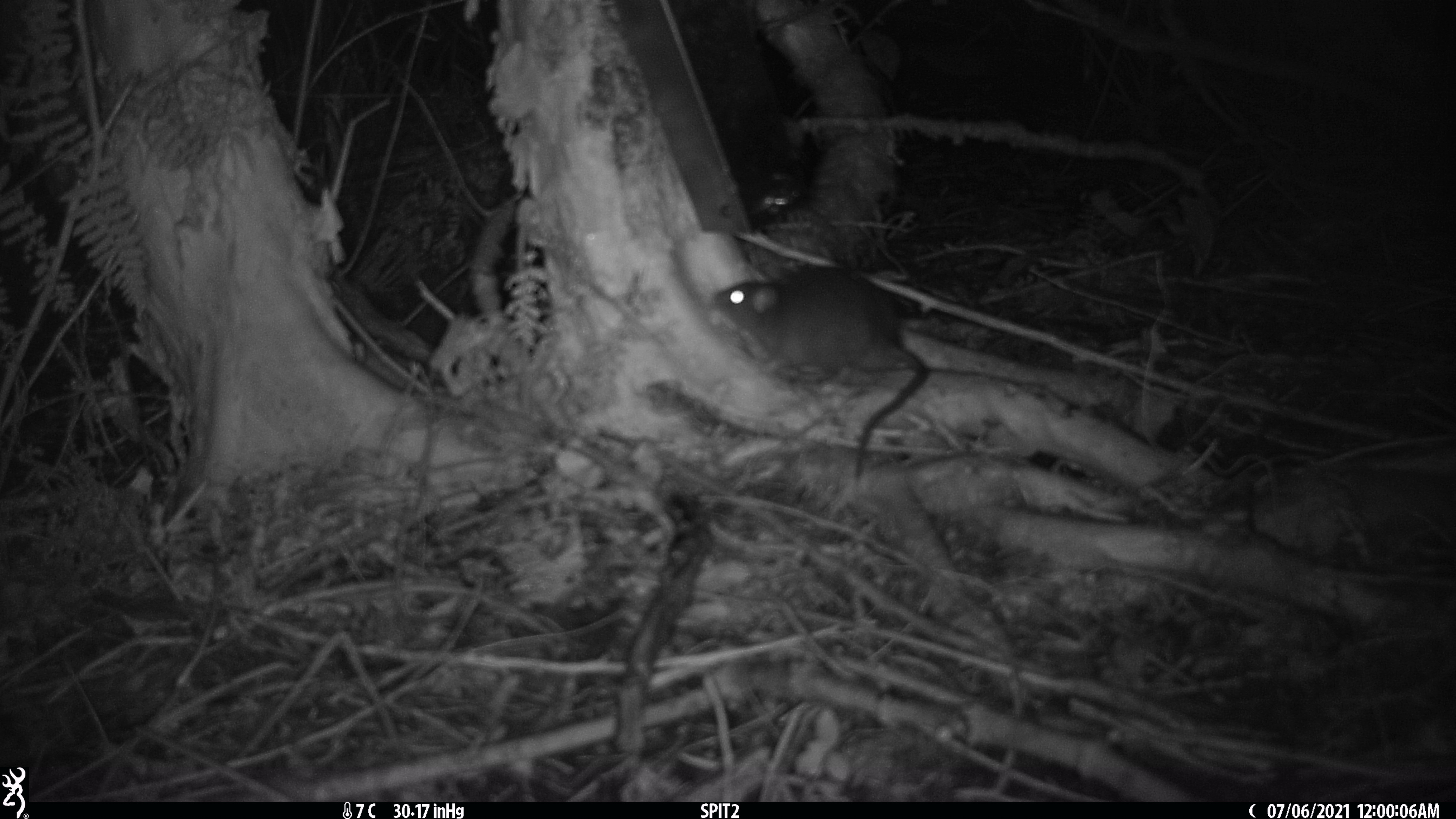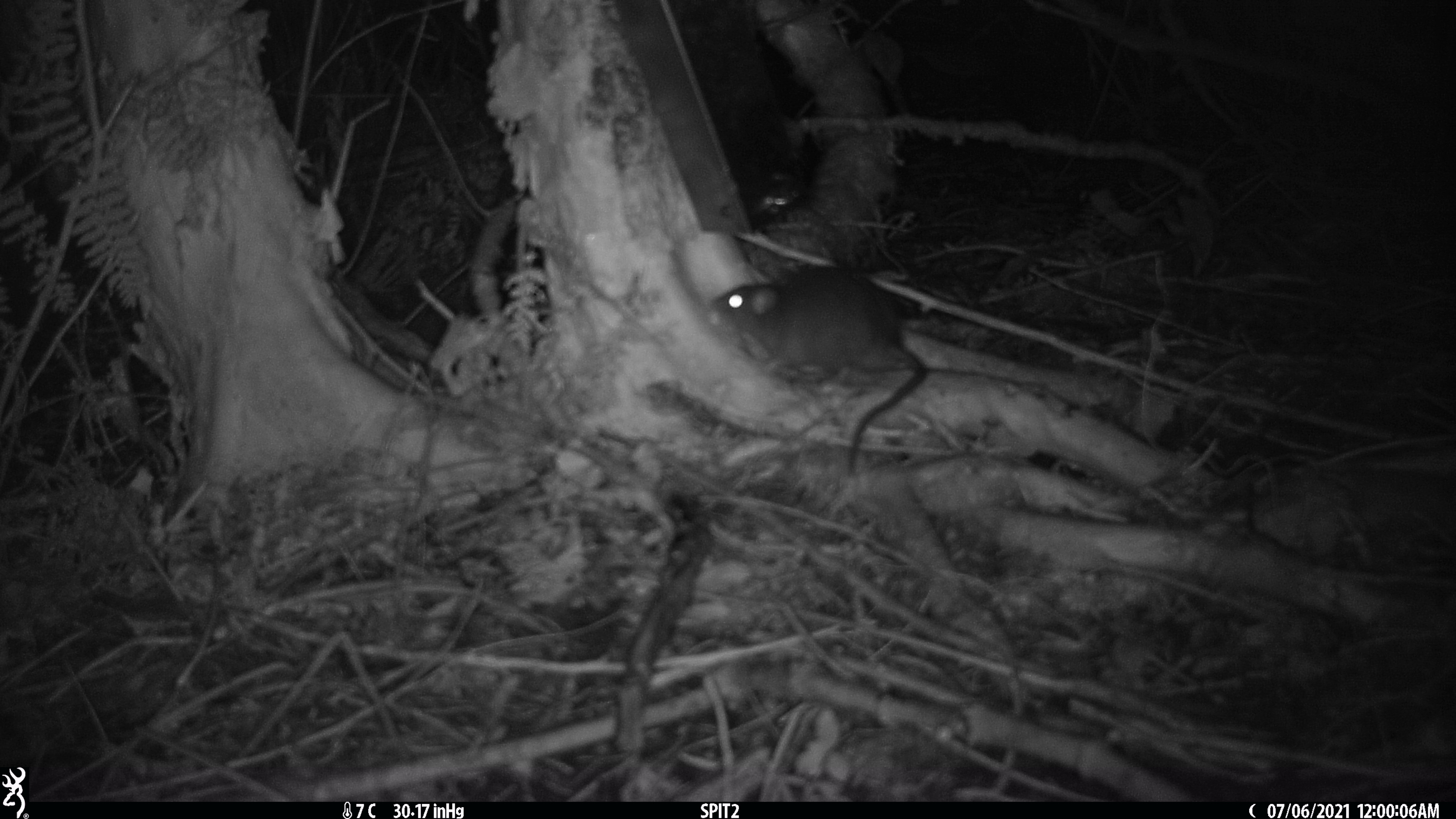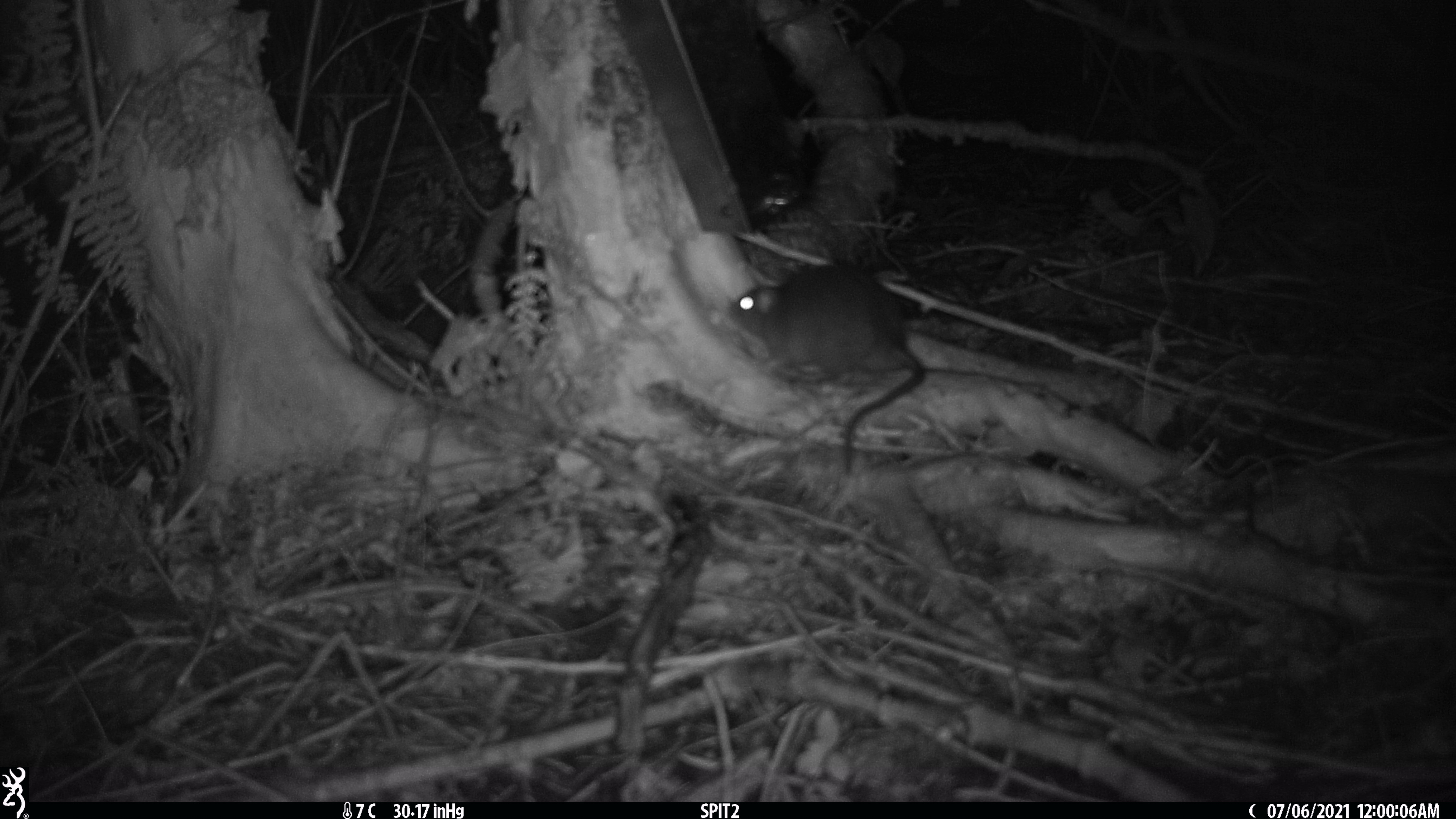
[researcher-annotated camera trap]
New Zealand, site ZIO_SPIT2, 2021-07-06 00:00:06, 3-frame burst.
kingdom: Animalia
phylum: Chordata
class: Mammalia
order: Rodentia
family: Muridae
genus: Rattus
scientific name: Rattus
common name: rat